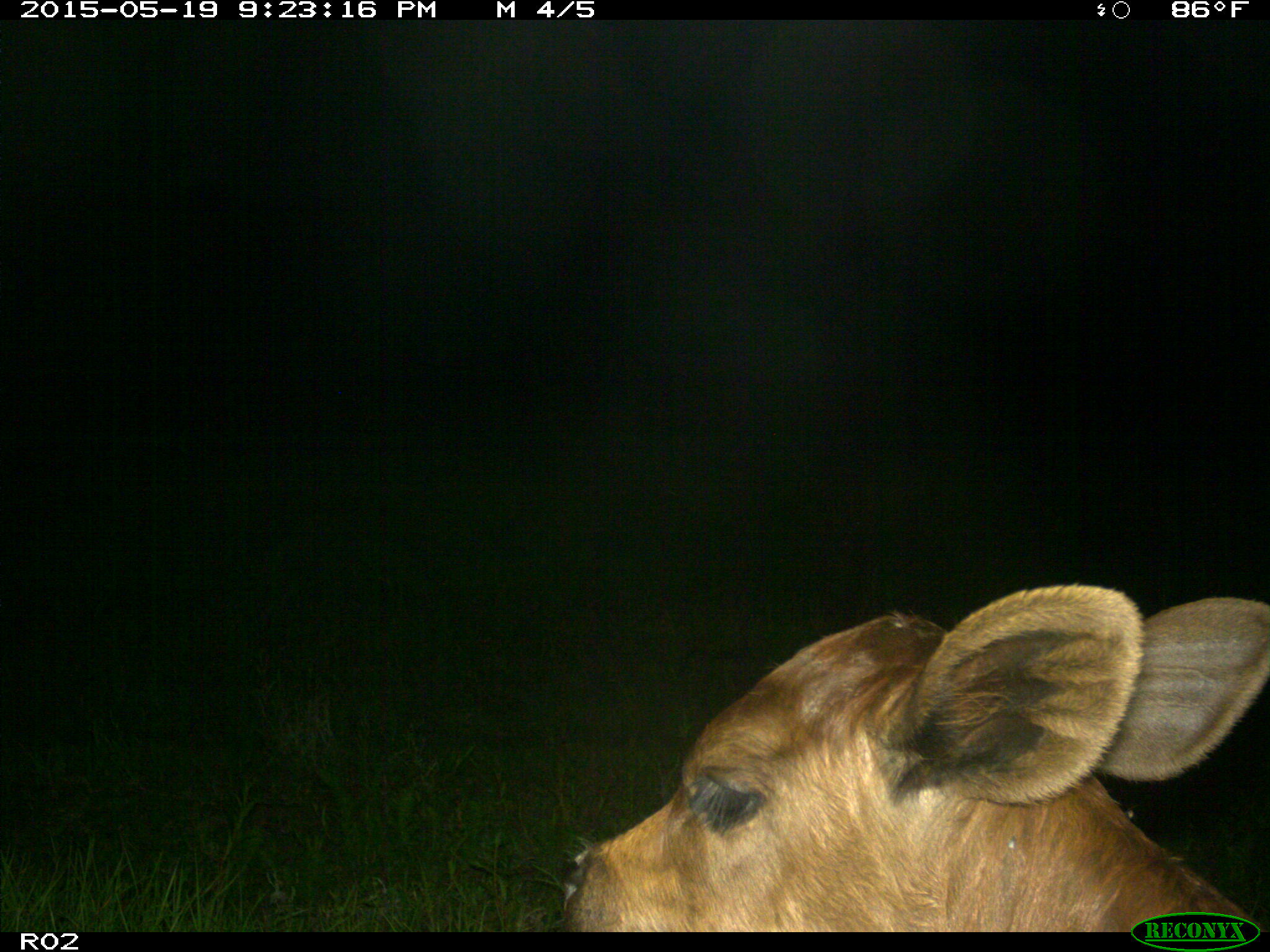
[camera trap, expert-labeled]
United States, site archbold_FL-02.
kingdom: Animalia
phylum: Chordata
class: Mammalia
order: Artiodactyla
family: Bovidae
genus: Bos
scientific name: Bos taurus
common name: domestic cow